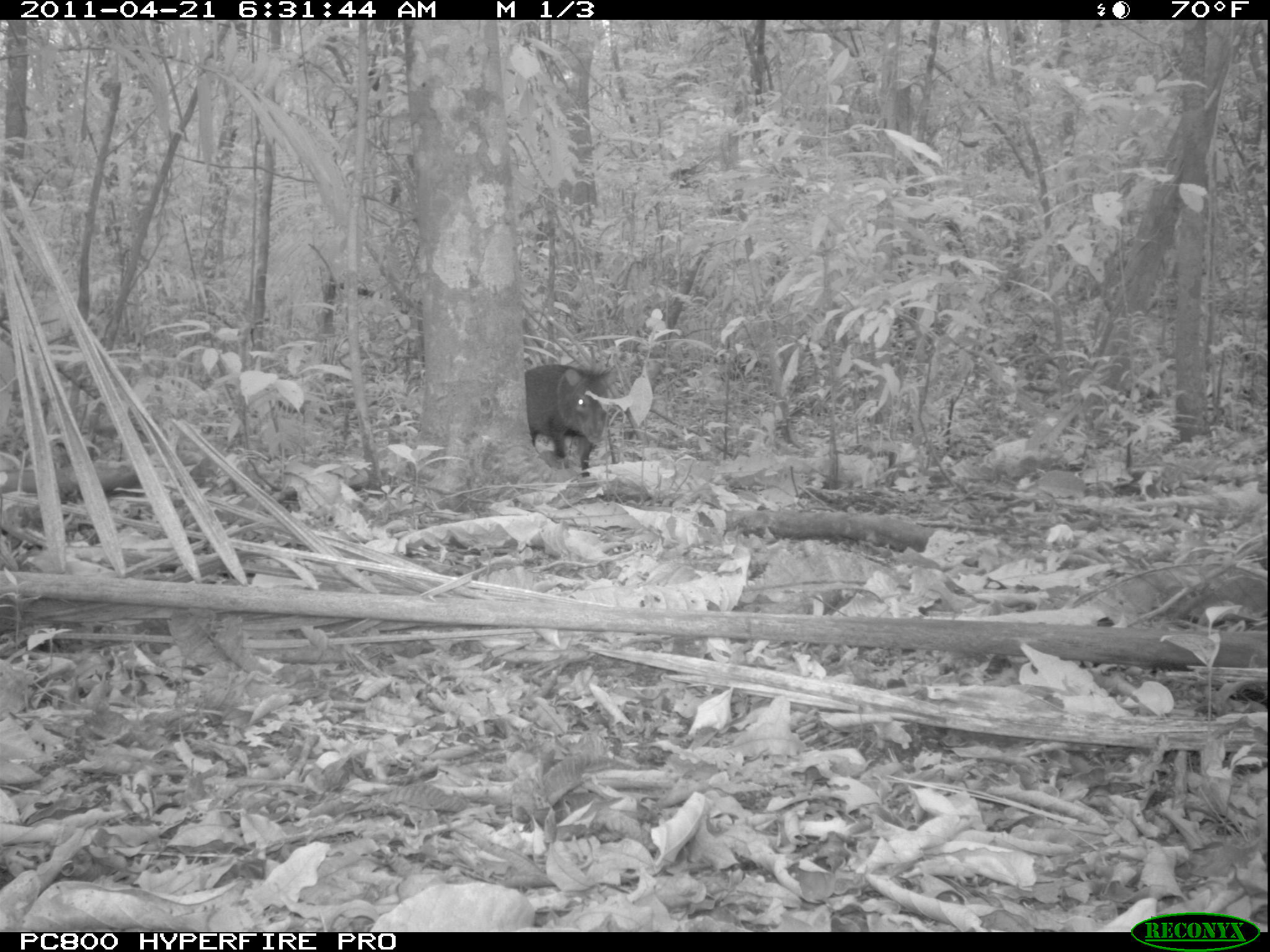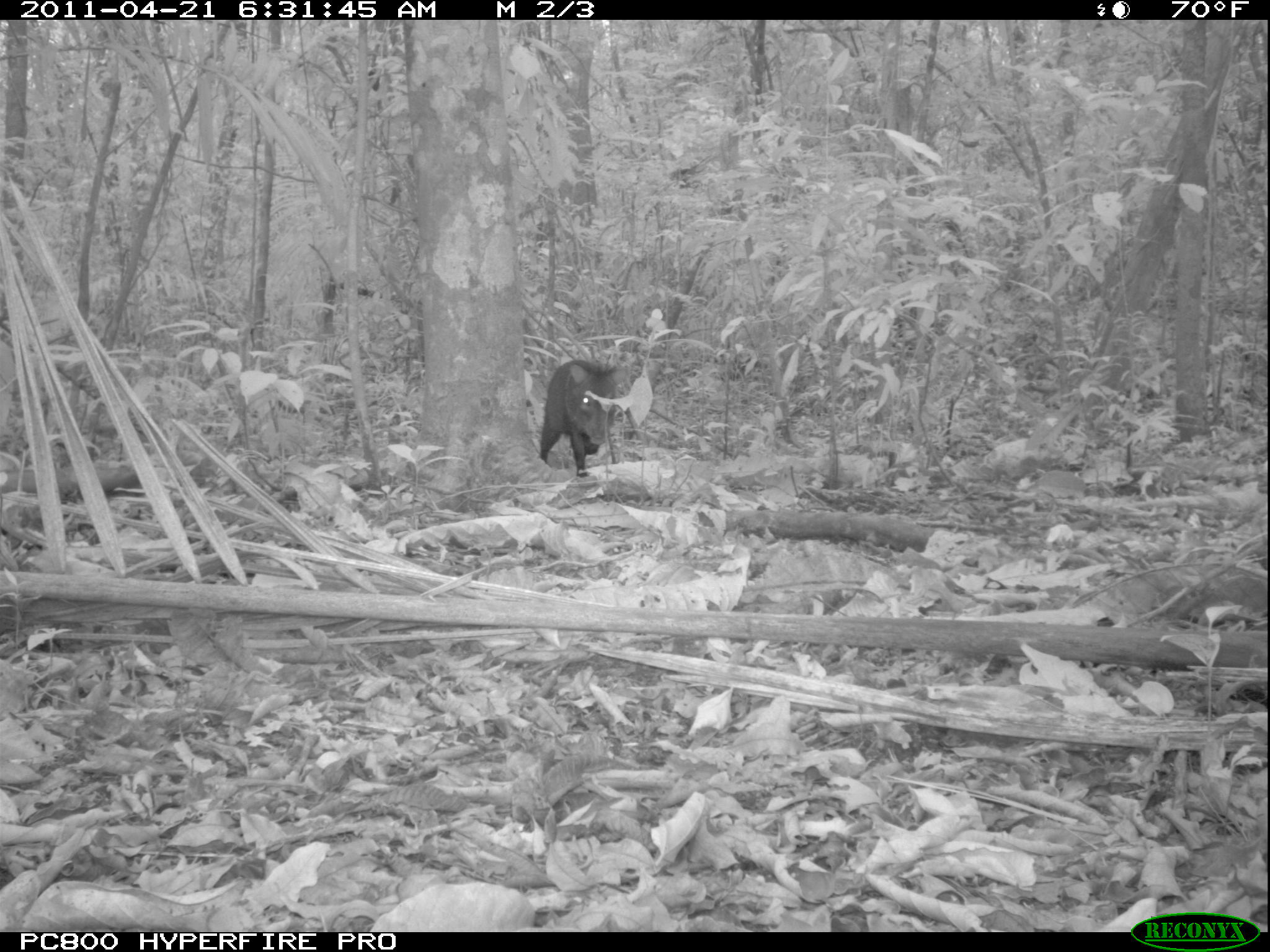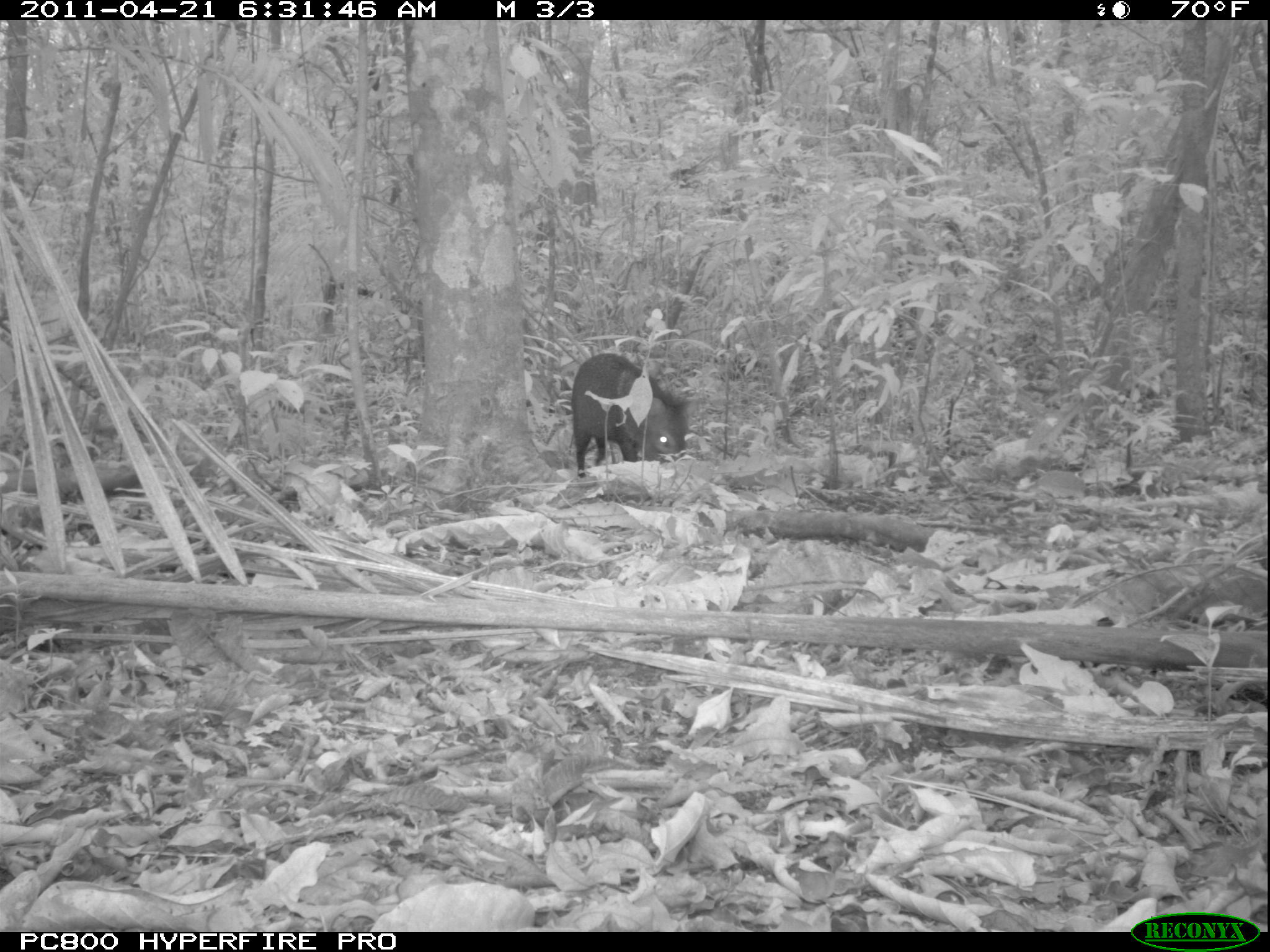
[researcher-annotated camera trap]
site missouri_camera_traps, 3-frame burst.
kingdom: Animalia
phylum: Chordata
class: Mammalia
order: Artiodactyla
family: Tayassuidae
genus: Pecari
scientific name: Pecari tajacu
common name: collared peccary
Collared peccary (Pecari tajacu). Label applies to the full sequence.